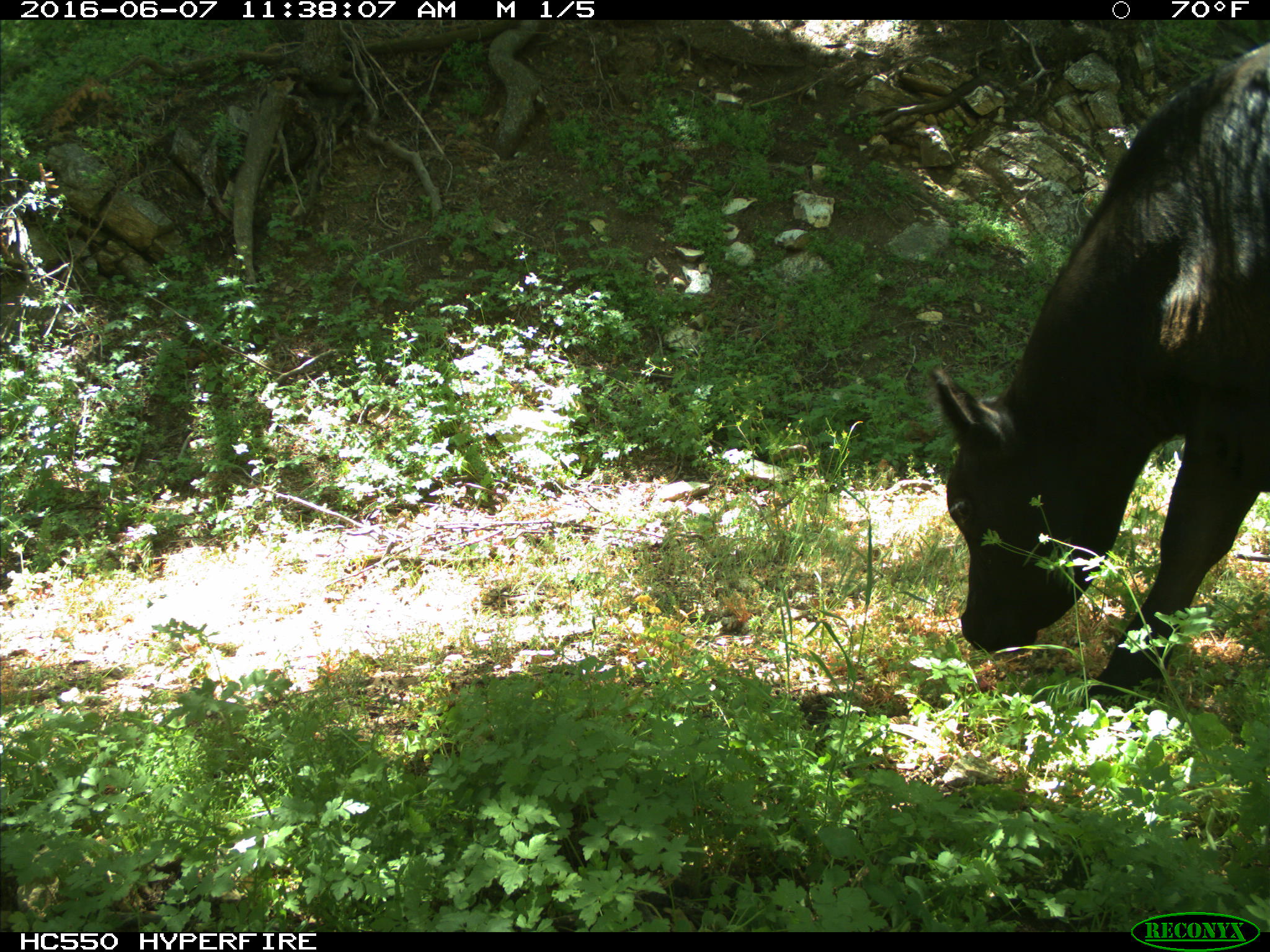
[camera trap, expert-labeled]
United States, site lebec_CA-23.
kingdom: Animalia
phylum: Chordata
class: Mammalia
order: Artiodactyla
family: Bovidae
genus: Bos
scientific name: Bos taurus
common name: domestic cow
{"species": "Bos taurus (domestic cow)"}